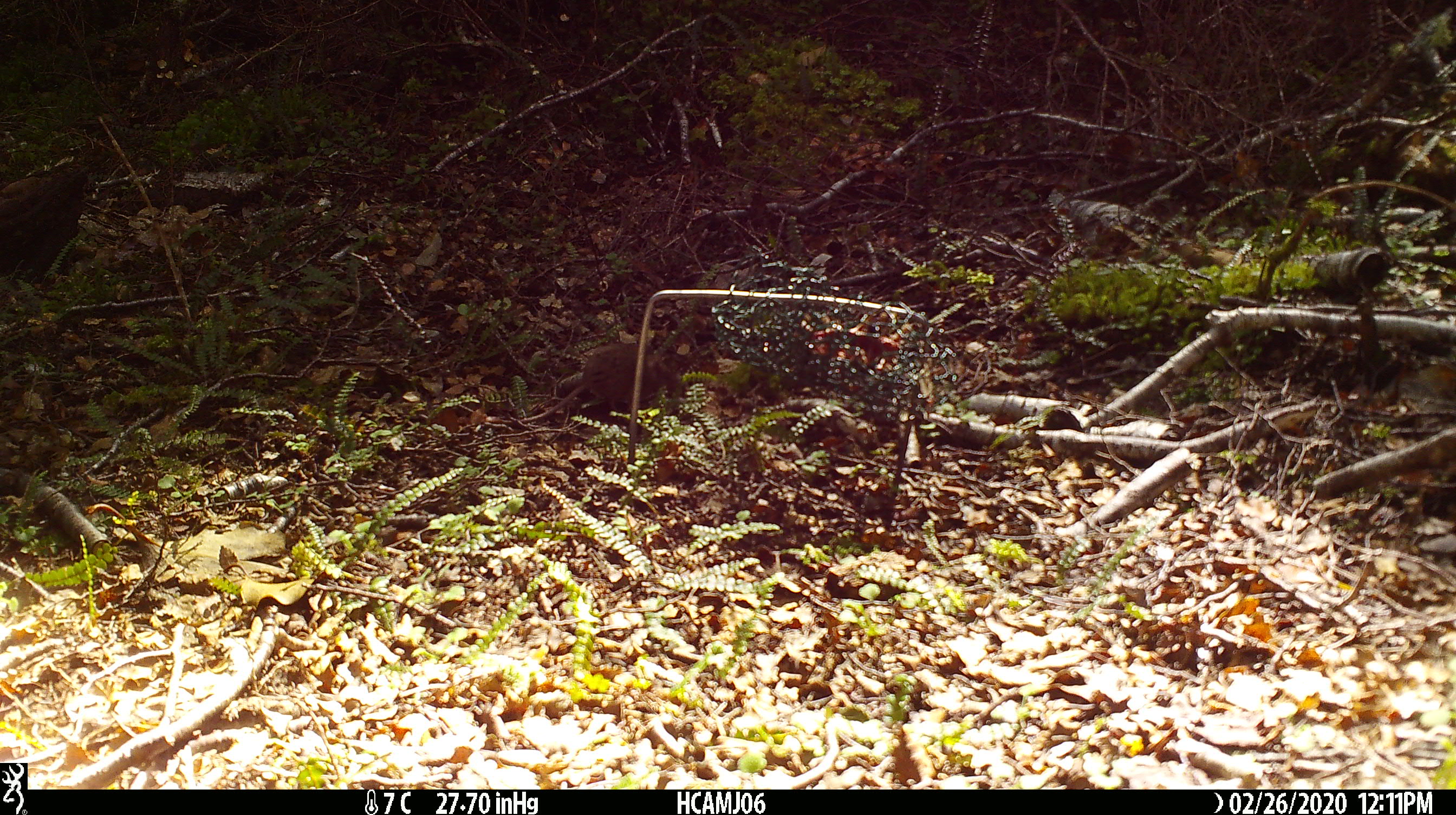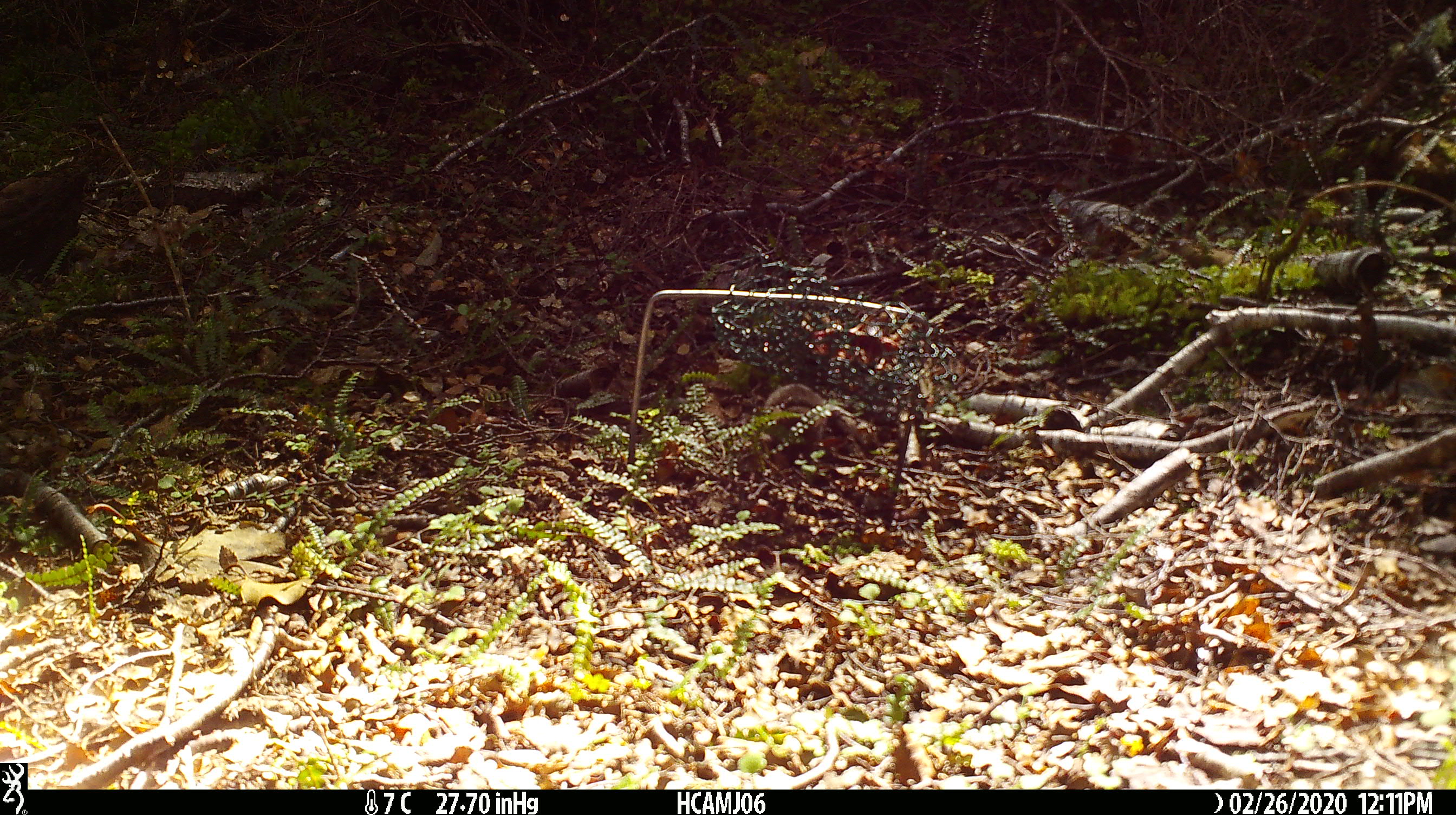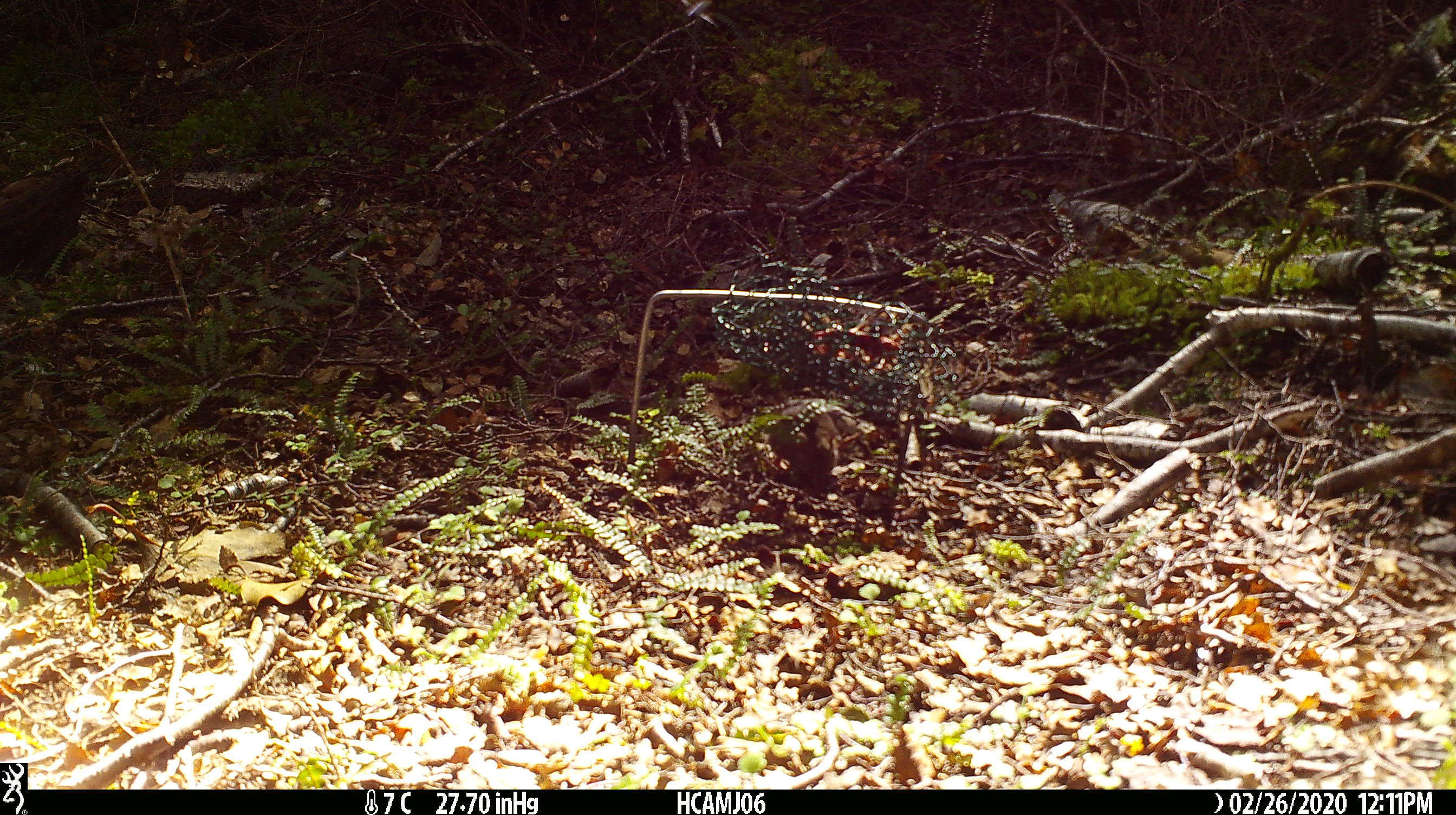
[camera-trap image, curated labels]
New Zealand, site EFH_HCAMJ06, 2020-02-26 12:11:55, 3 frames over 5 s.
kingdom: Animalia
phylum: Chordata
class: Mammalia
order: Rodentia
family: Muridae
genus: Mus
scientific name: Mus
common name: mouse